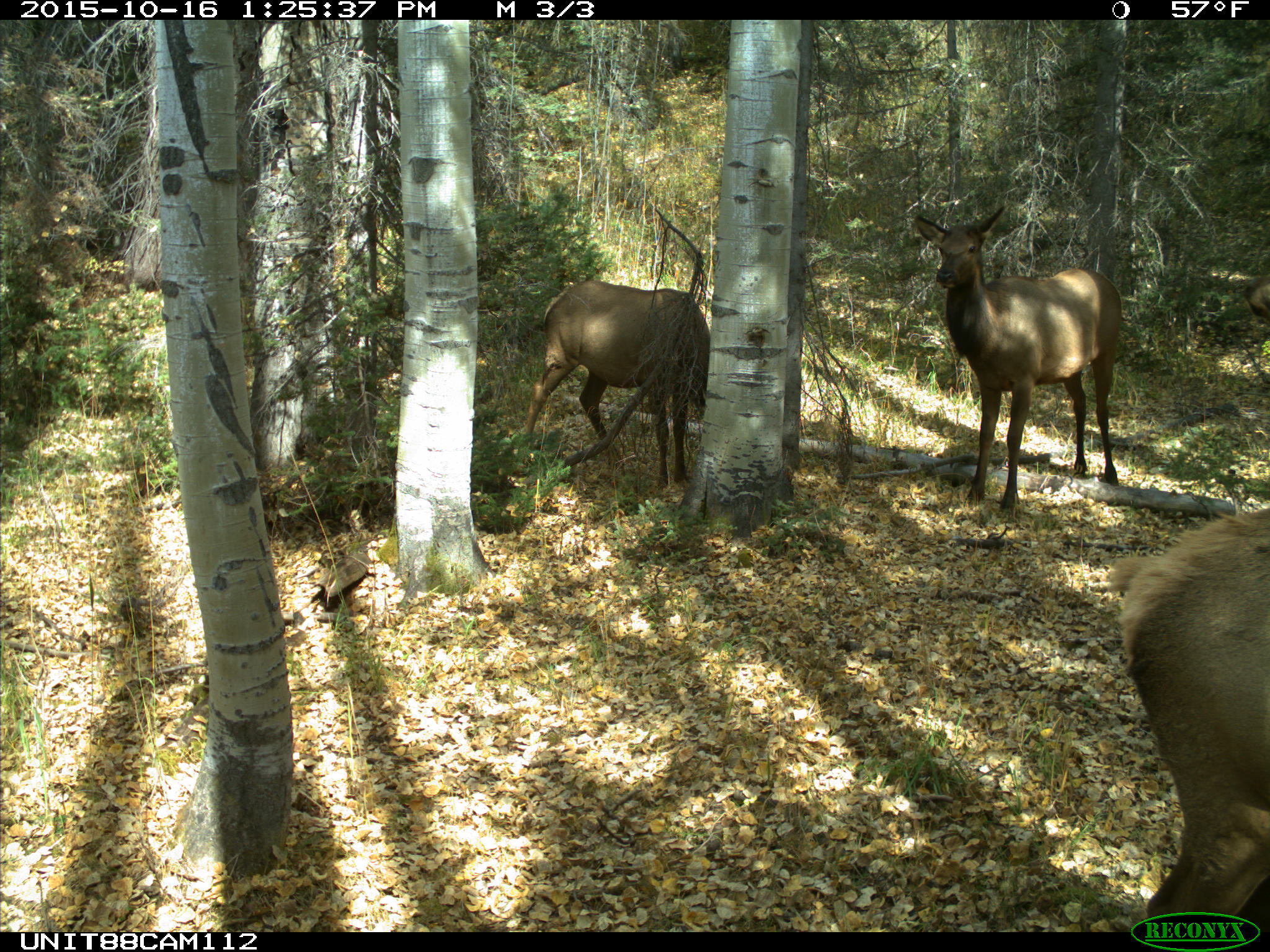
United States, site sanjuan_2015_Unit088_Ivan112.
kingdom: Animalia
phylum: Chordata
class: Mammalia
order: Artiodactyla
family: Cervidae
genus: Cervus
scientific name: Cervus elaphus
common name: red deer